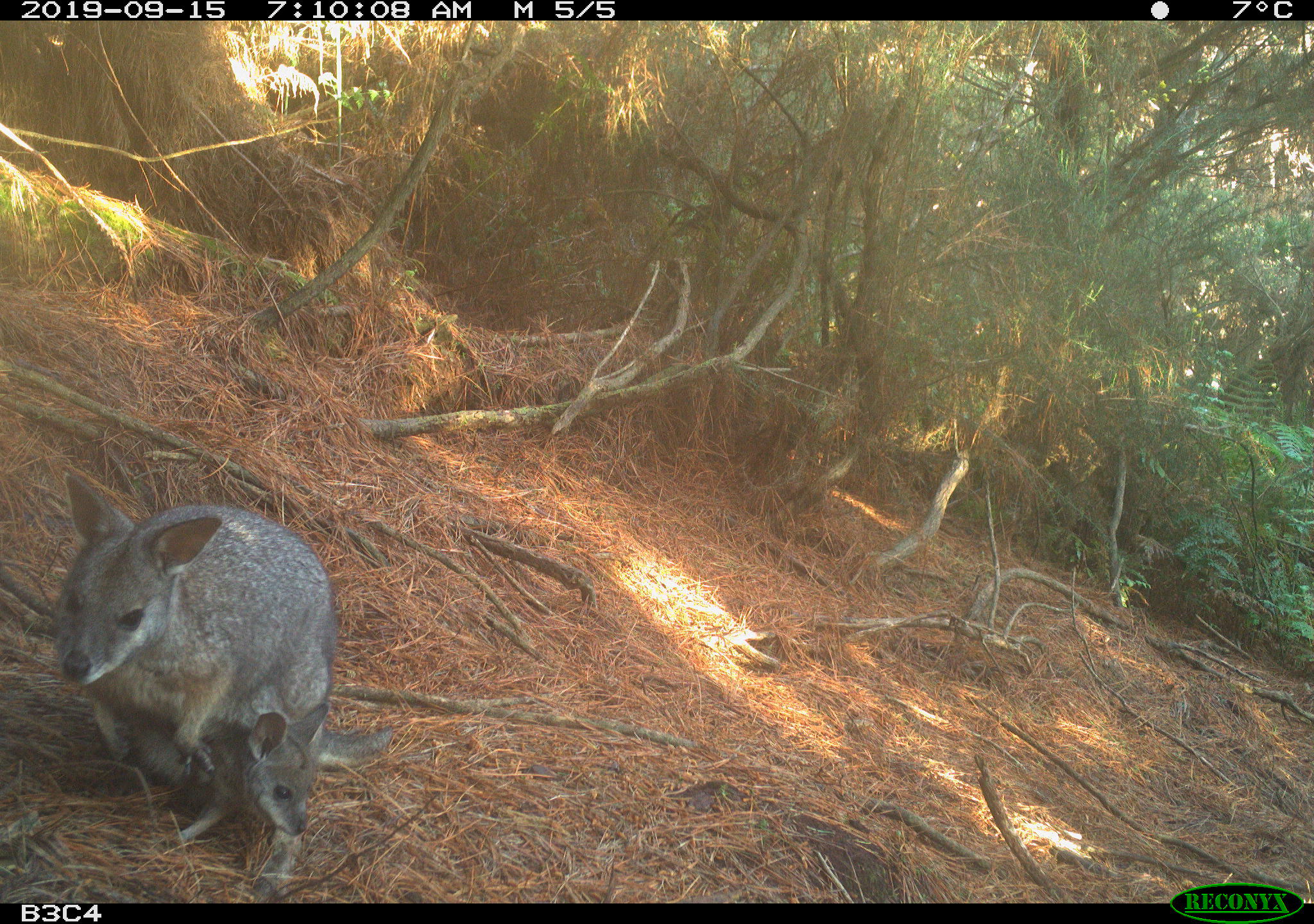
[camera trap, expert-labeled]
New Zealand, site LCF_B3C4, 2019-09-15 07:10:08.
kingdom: Animalia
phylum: Chordata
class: Mammalia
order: Diprotodontia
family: Macropodidae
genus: Notamacropus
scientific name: Notamacropus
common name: wallaby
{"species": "wallaby (Notamacropus)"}